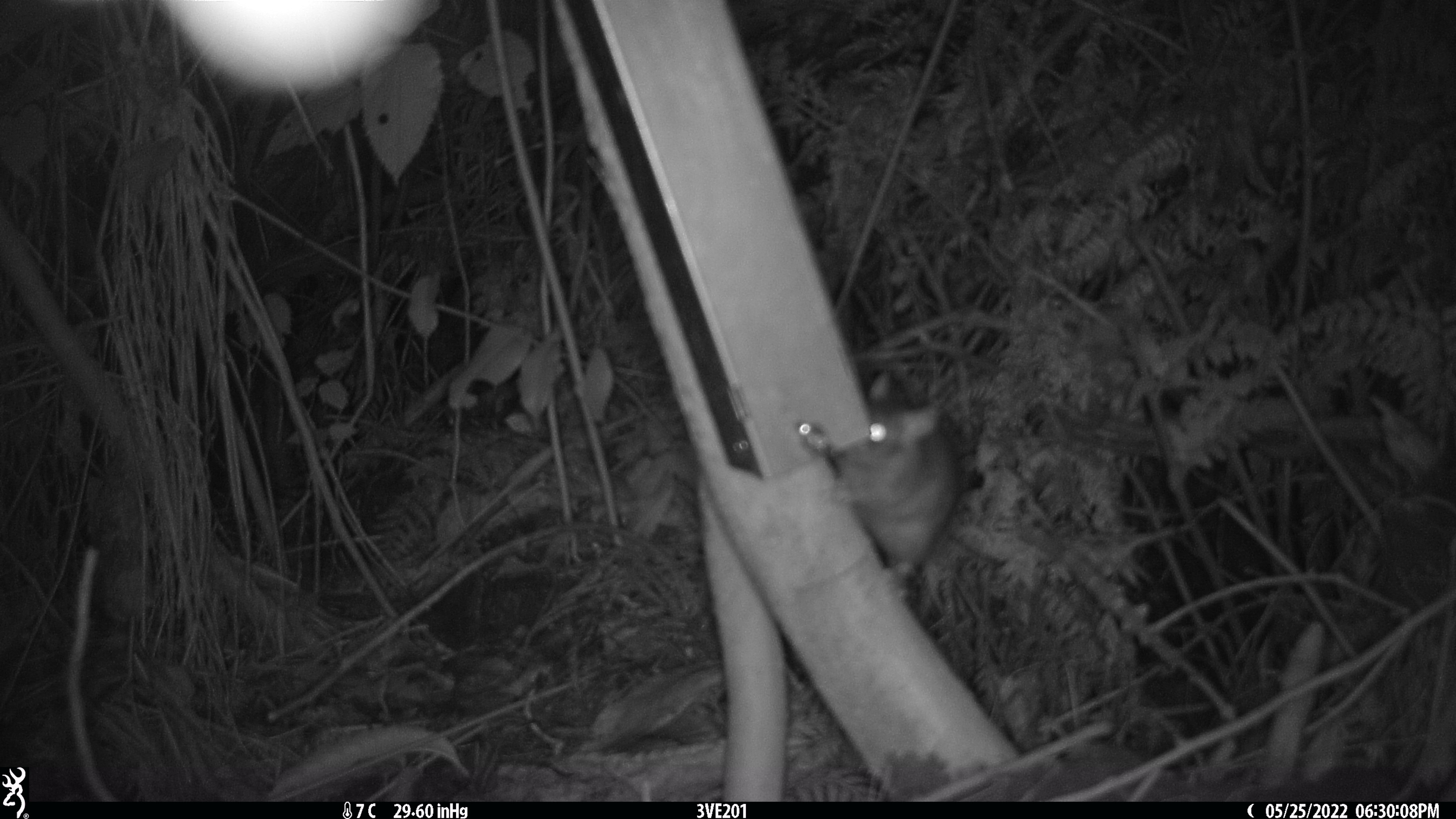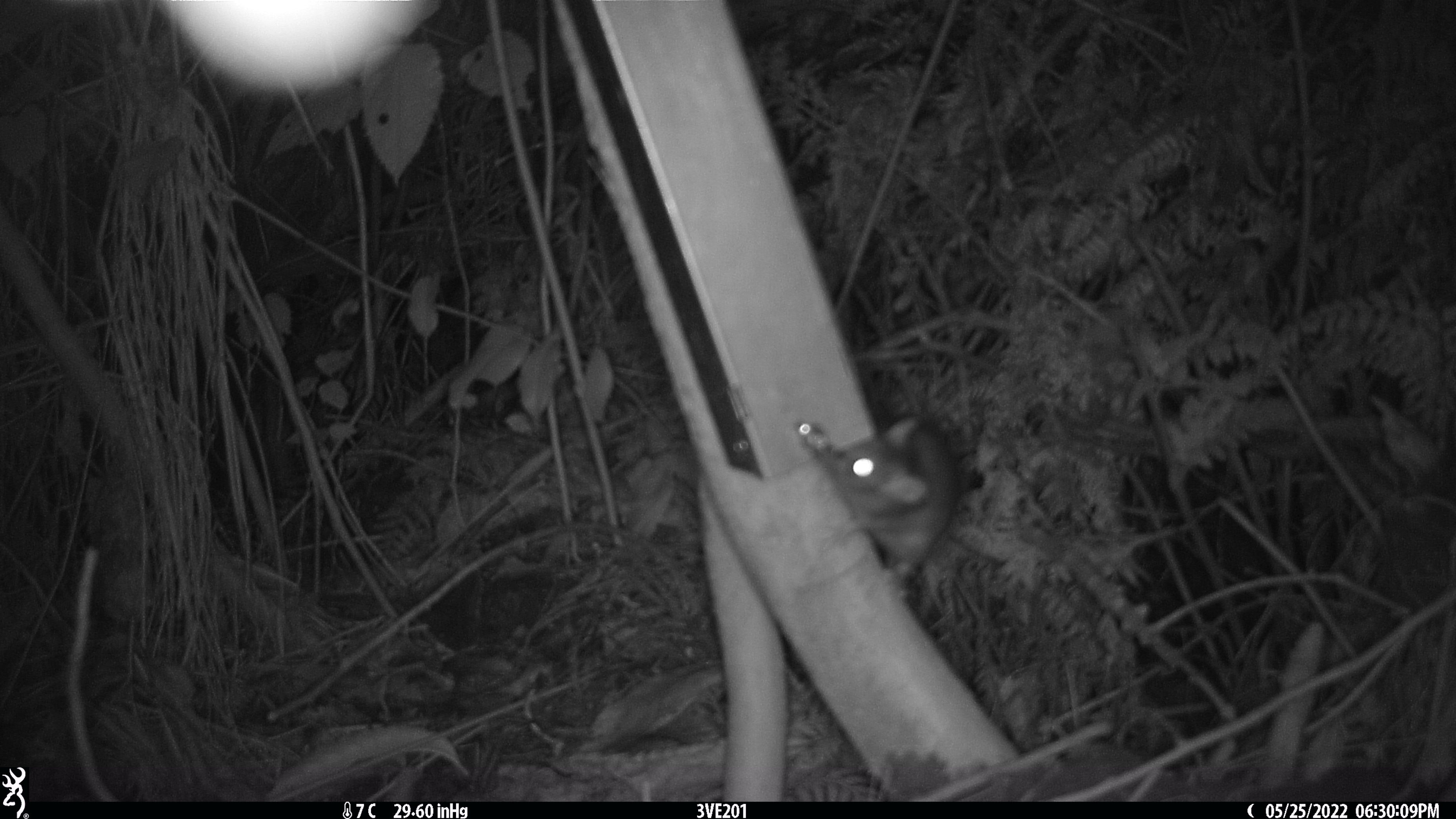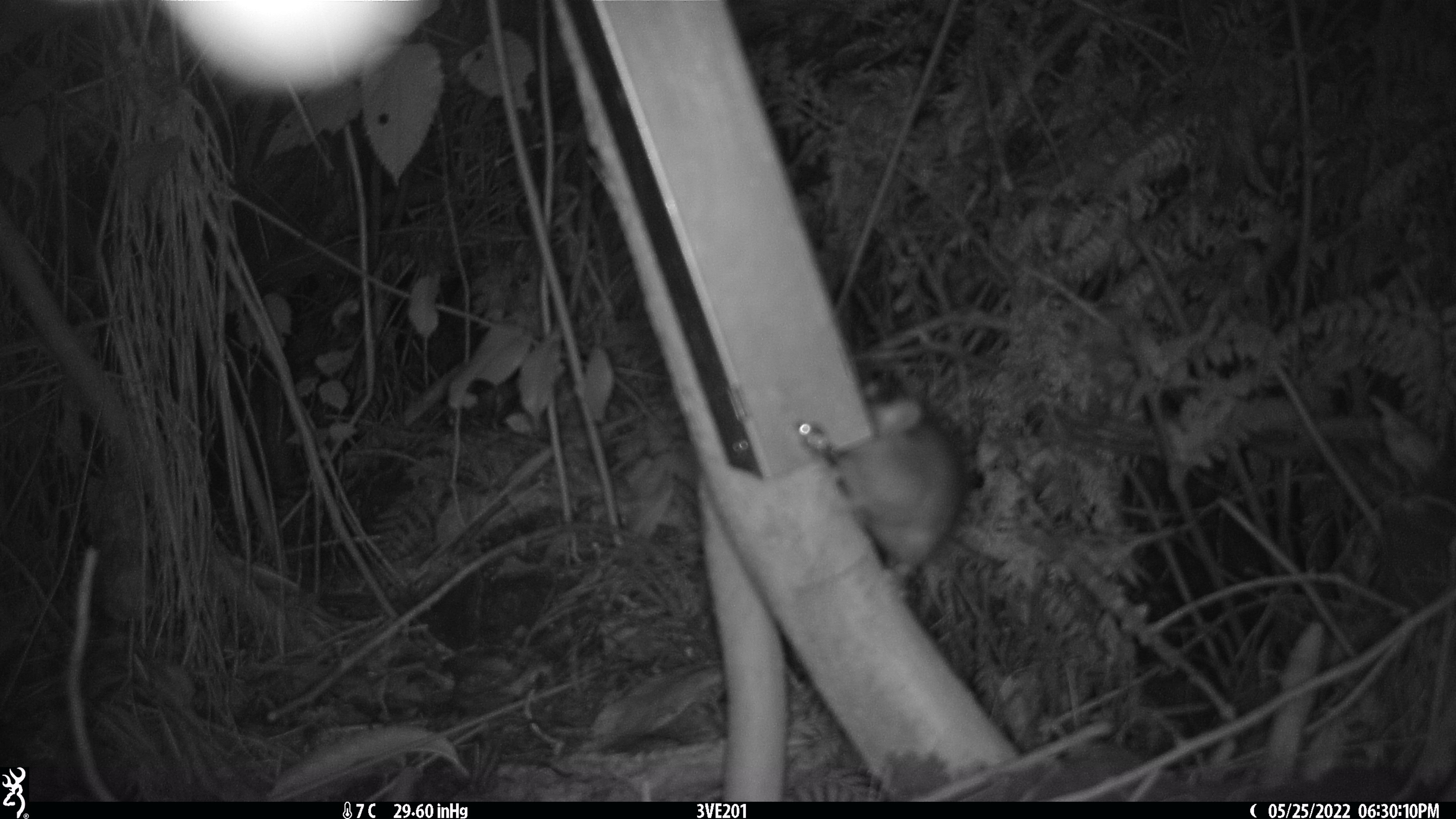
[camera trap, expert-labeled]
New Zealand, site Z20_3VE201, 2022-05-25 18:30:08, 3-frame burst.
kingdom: Animalia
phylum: Chordata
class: Mammalia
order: Rodentia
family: Muridae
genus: Rattus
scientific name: Rattus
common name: rat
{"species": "rat (Rattus)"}